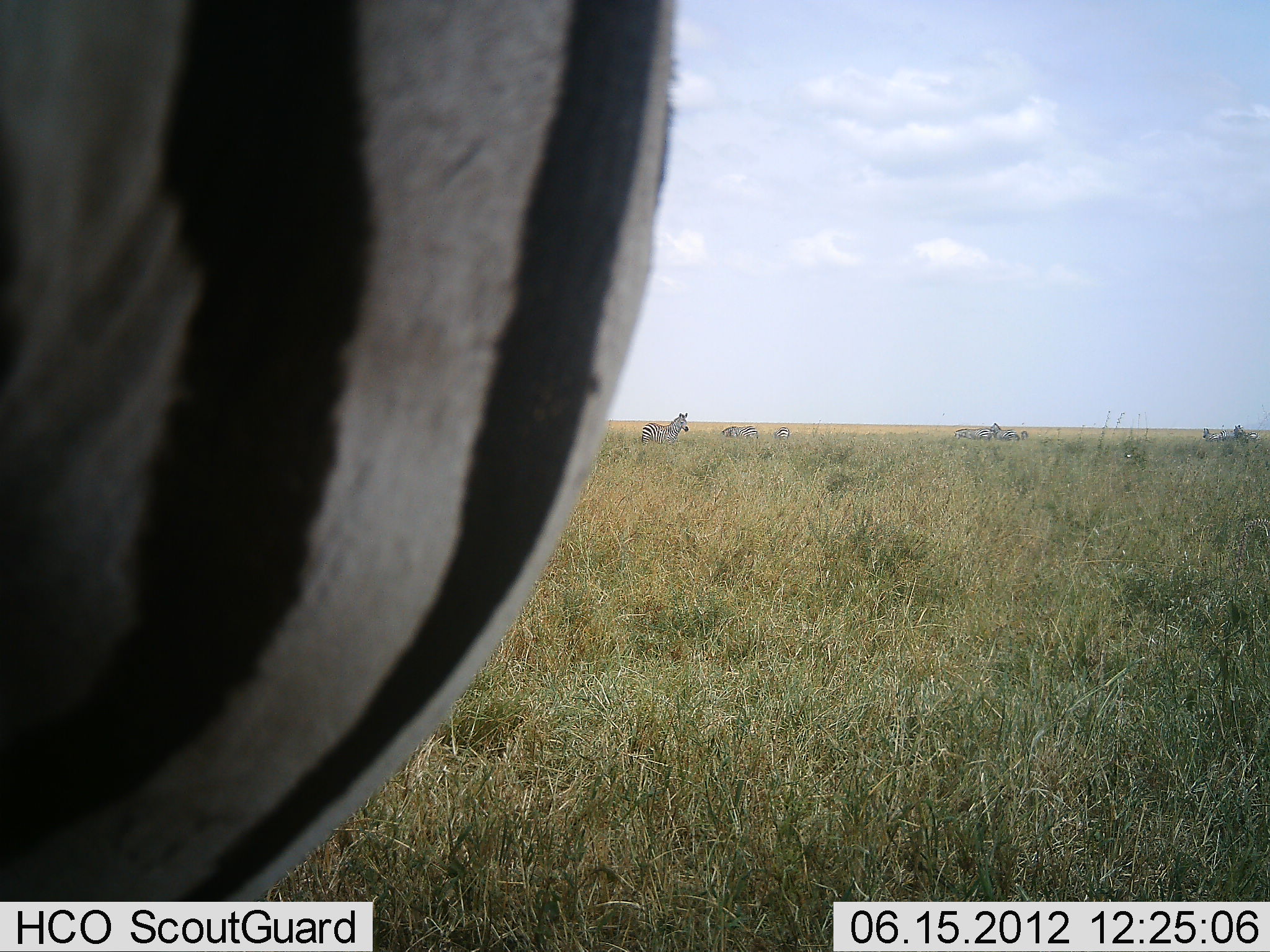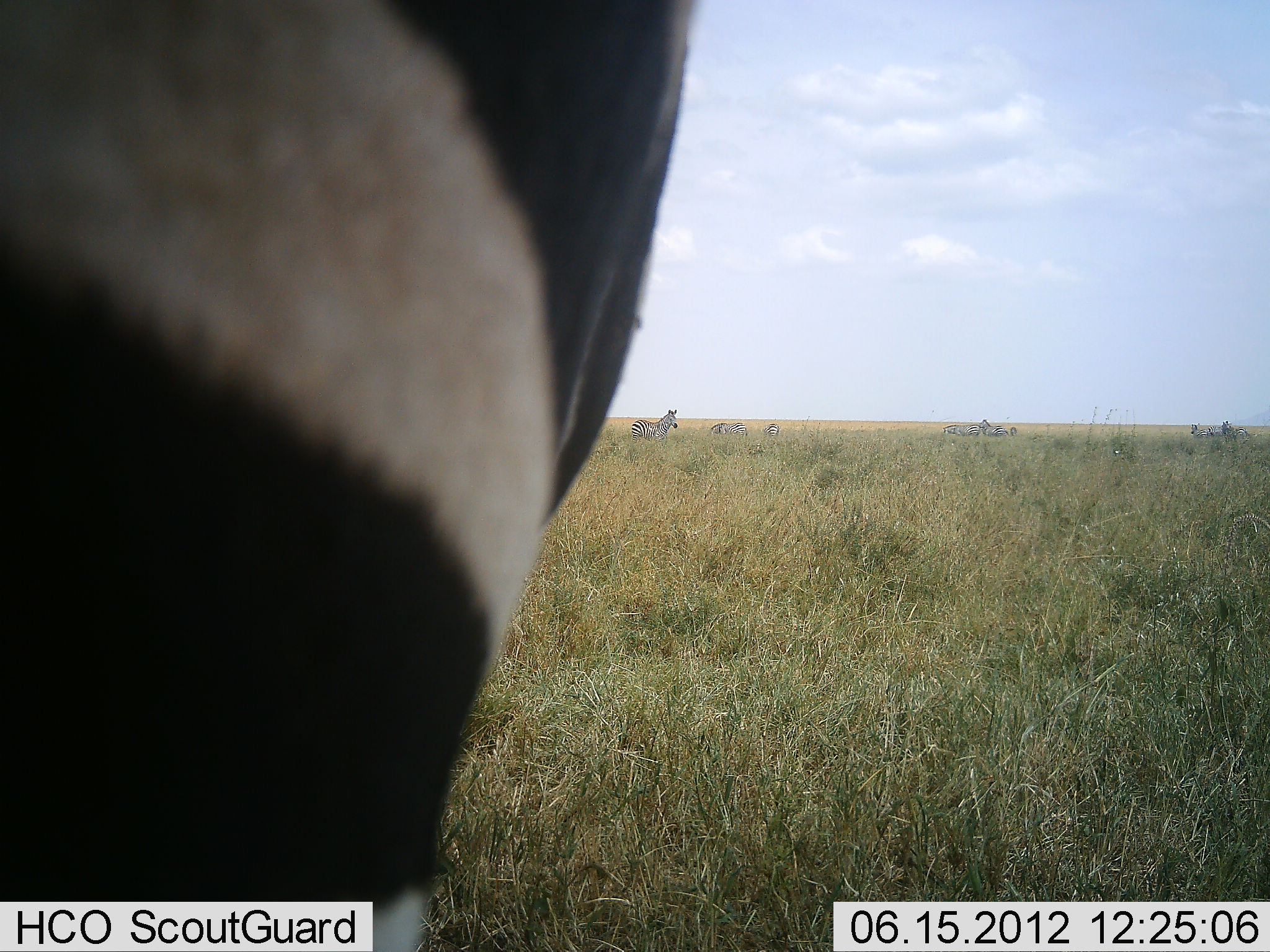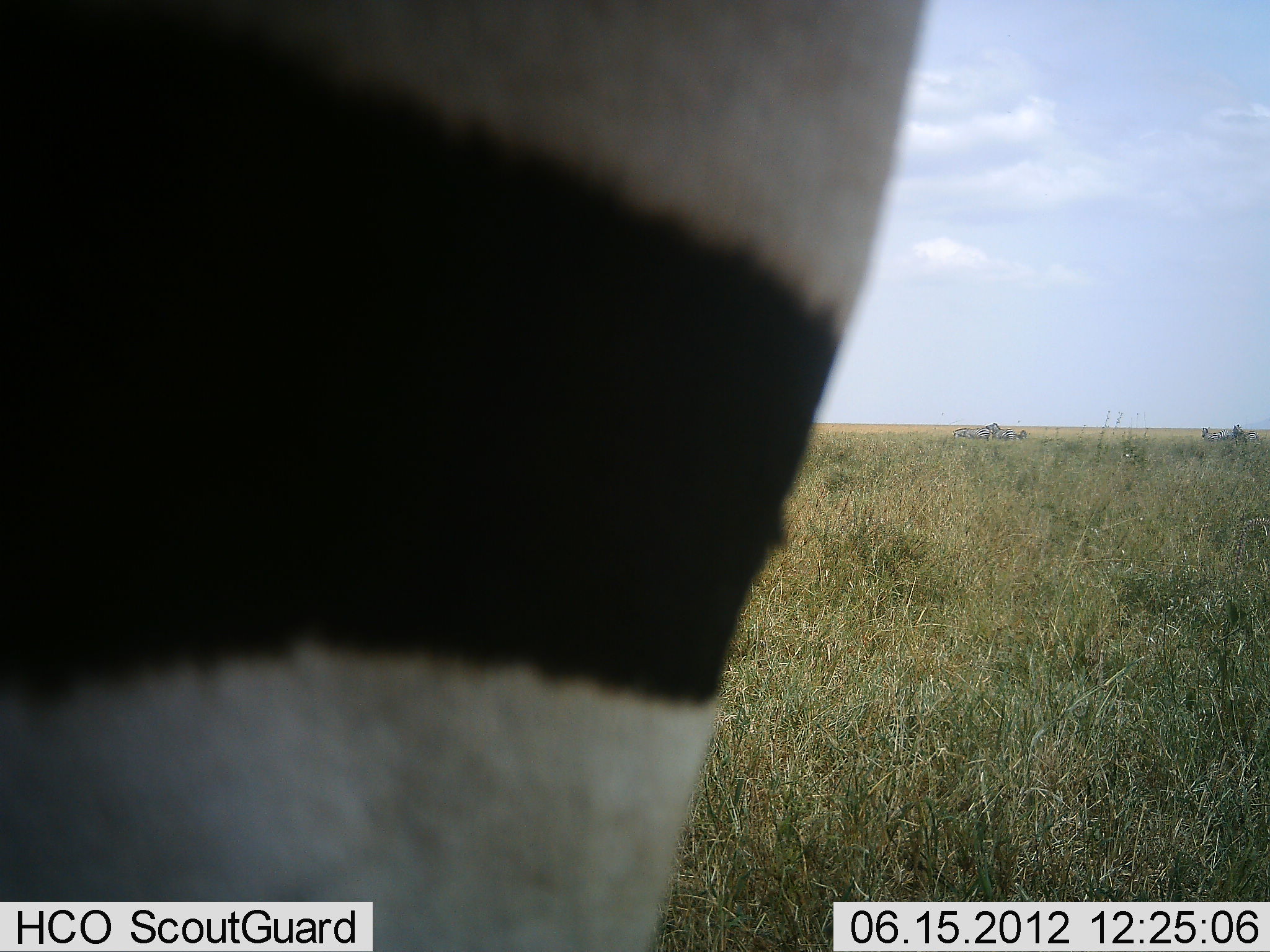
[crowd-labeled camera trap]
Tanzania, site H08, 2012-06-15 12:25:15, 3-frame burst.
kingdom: Animalia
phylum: Chordata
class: Mammalia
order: Perissodactyla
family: Equidae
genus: Equus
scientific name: Equus quagga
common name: plains zebra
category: zebra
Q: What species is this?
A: Zebra (plains zebra) (Equus quagga).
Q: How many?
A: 8.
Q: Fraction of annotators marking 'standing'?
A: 80%.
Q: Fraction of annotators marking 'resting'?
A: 0%.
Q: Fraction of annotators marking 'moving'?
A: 50%.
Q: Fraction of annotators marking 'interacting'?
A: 0%.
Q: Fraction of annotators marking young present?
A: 0%.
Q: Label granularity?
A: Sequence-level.